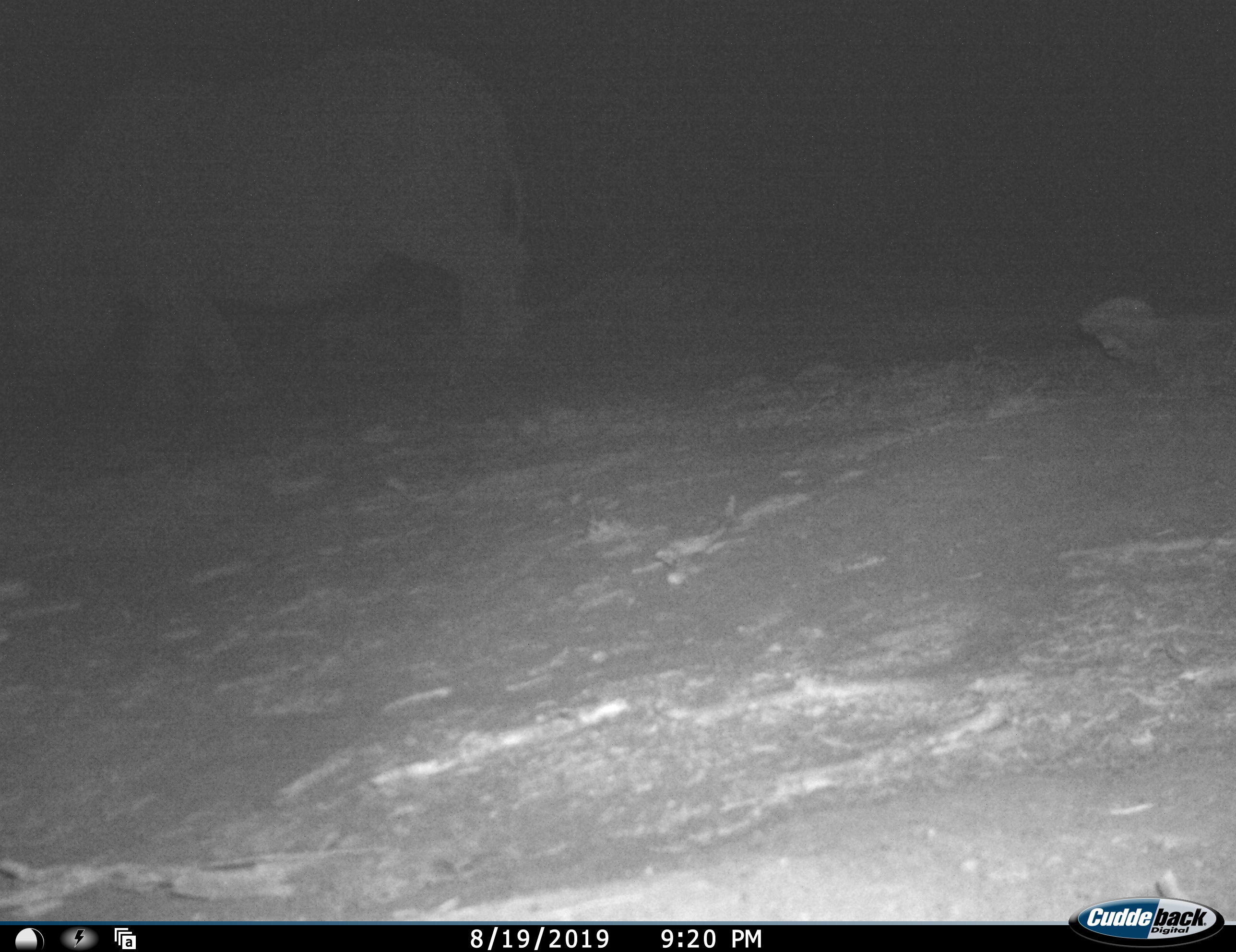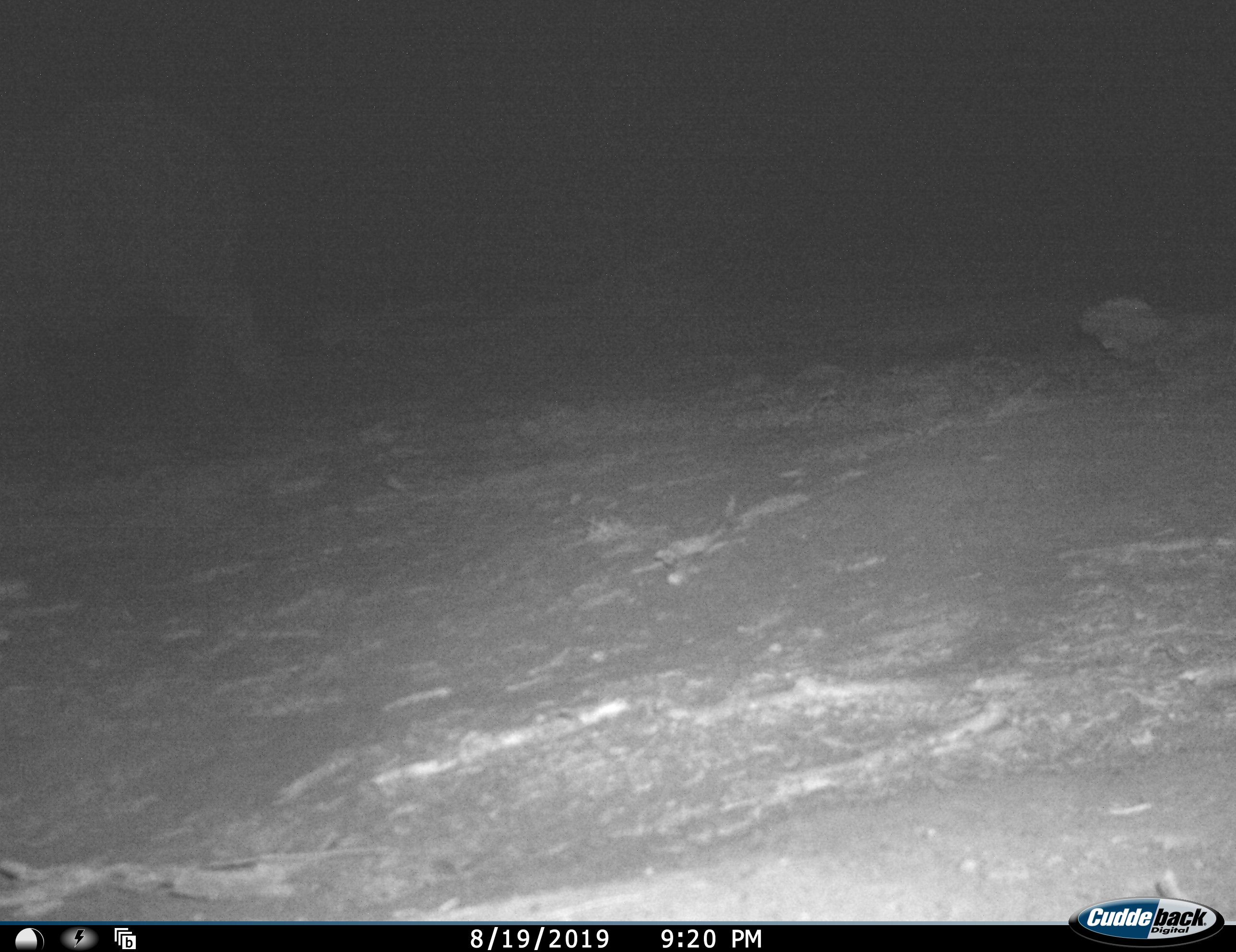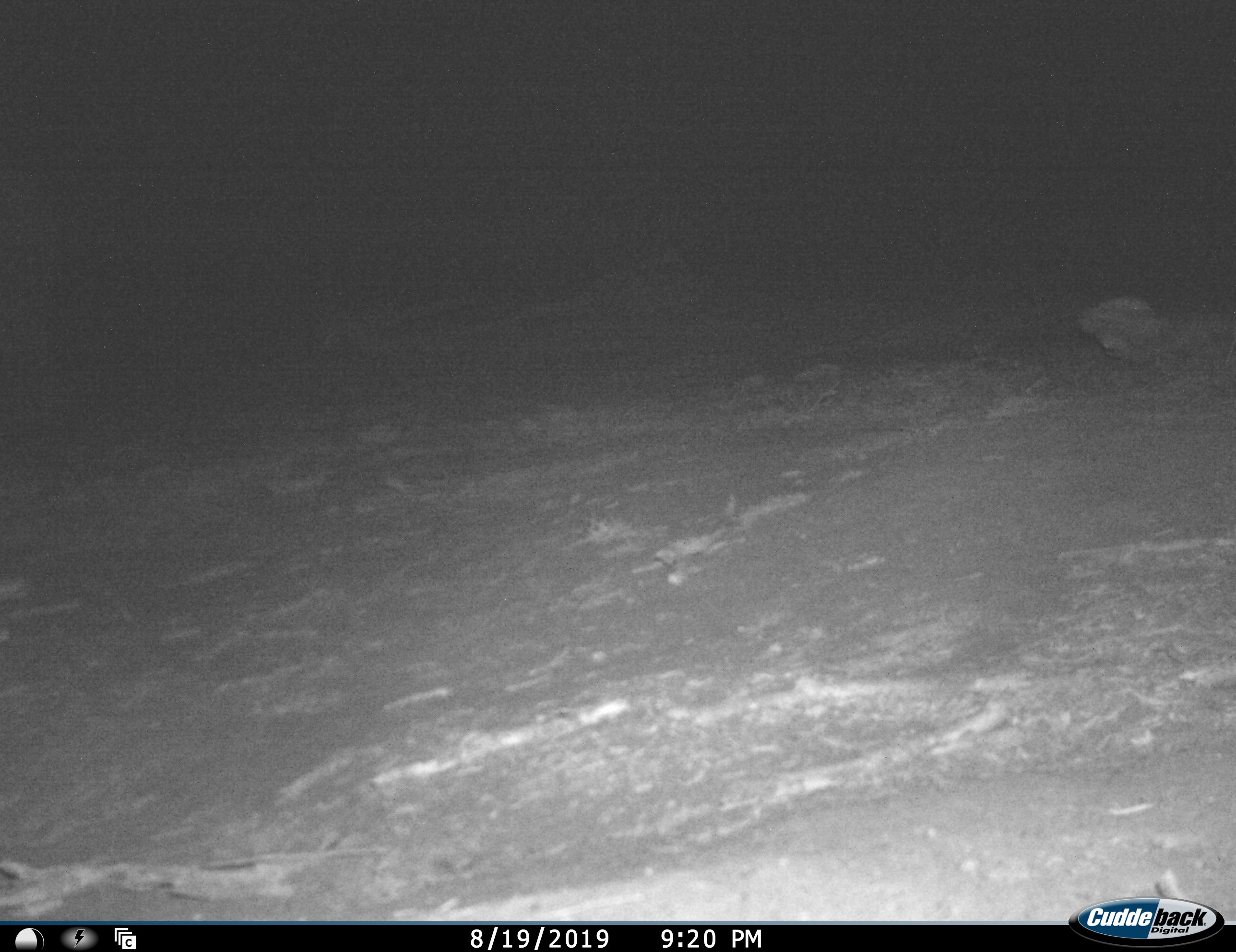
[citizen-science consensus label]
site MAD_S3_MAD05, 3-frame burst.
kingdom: Animalia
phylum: Chordata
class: Mammalia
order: Perissodactyla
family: Rhinocerotidae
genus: Diceros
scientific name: Diceros bicornis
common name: black rhinoceros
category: rhinocerosblack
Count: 1.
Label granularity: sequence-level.